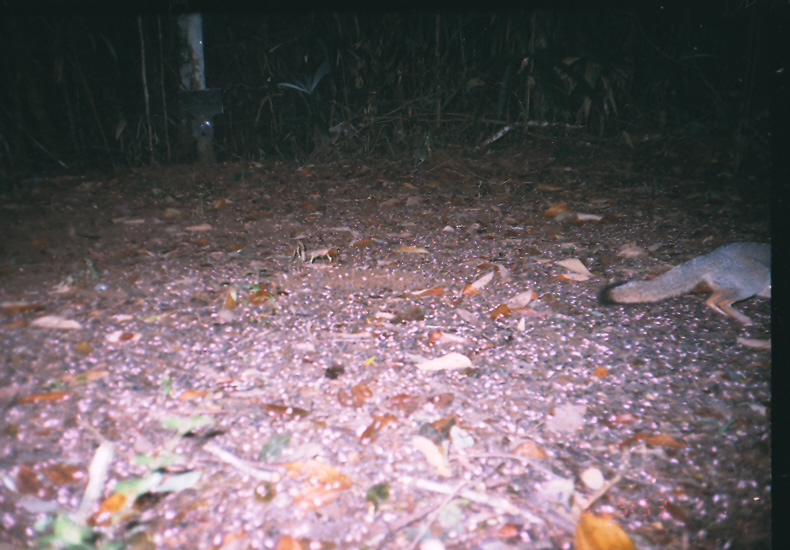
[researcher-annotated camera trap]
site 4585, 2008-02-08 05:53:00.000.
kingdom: Animalia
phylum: Chordata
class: Mammalia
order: Carnivora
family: Canidae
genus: Urocyon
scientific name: Urocyon cinereoargenteus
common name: gray fox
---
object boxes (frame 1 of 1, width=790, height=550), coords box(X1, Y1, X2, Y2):
urocyon cinereoargenteus: box(599, 240, 770, 326)